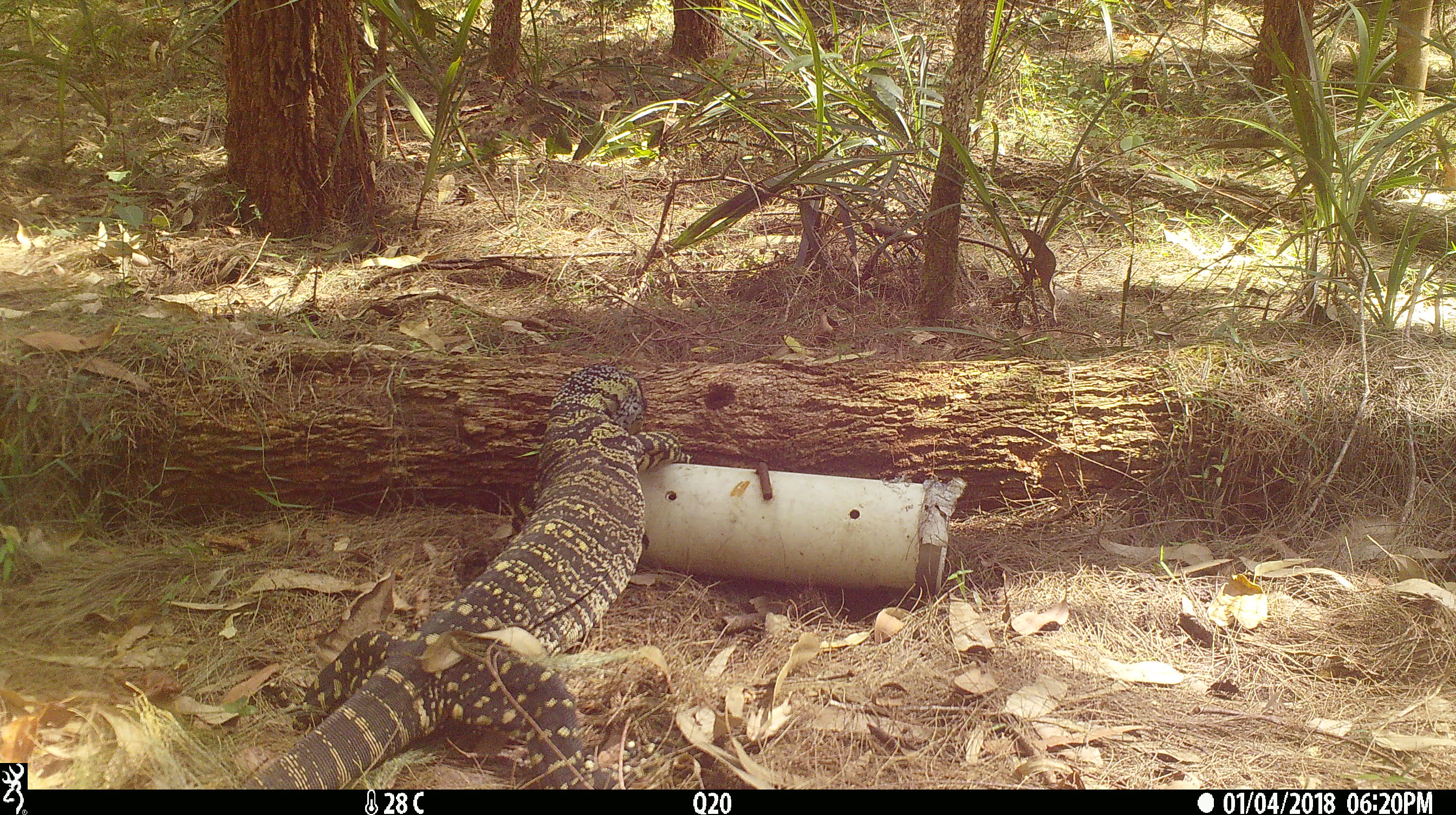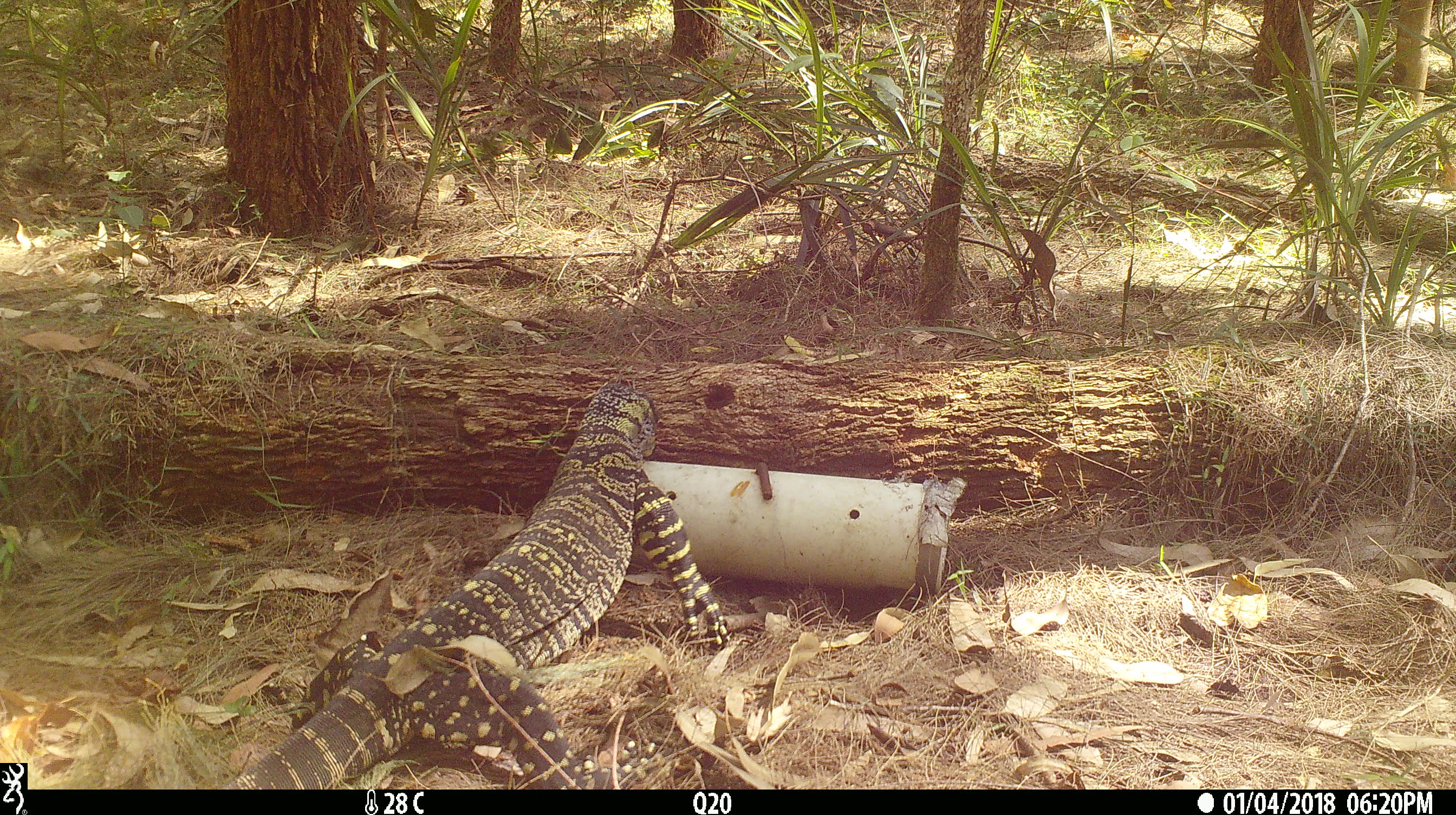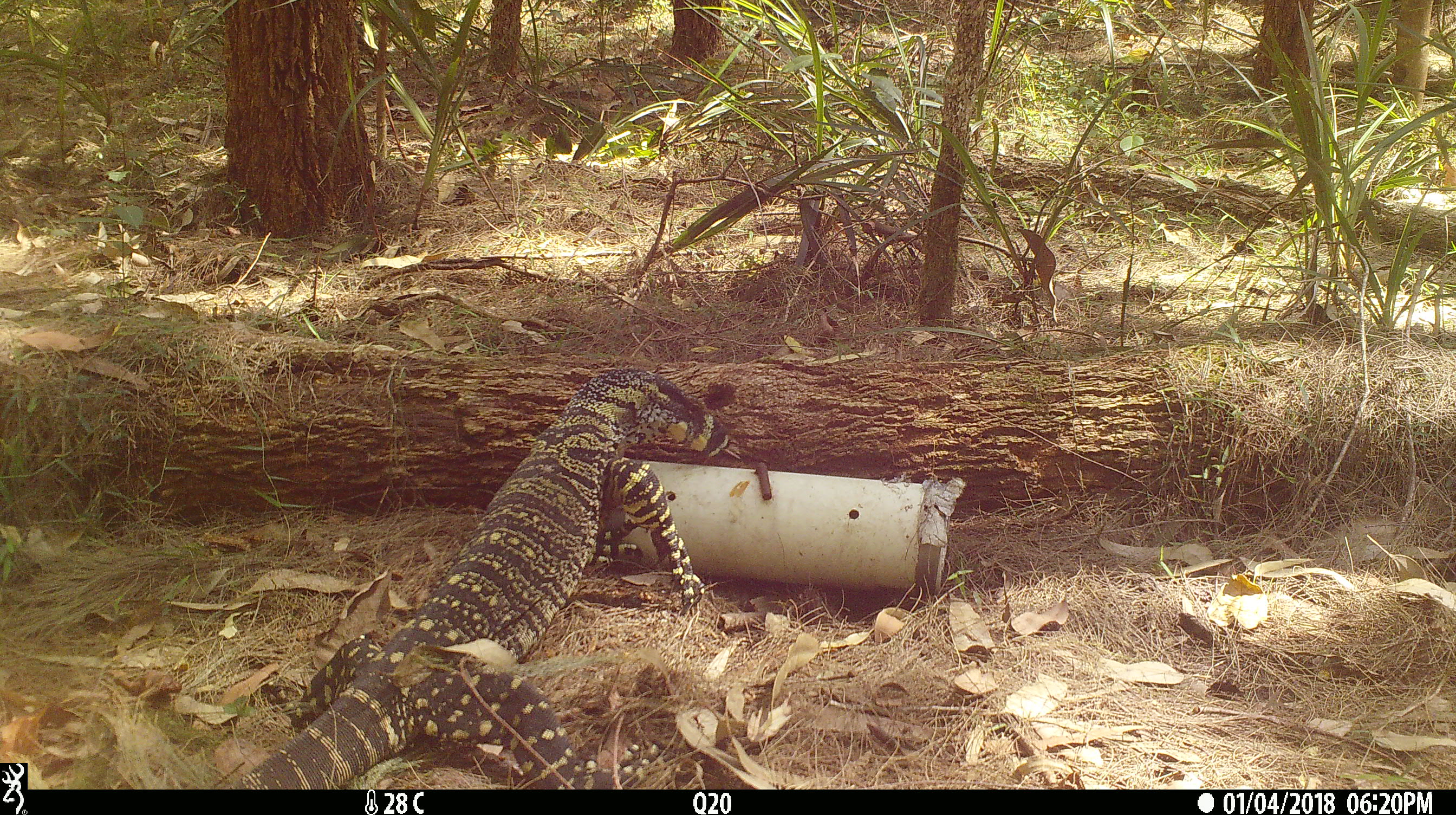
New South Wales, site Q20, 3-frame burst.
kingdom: Animalia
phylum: Chordata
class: Reptilia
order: Squamata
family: Varanidae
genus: Varanus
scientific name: Varanus varius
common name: lace monitor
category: goanna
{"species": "goanna (lace monitor) (Varanus varius)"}